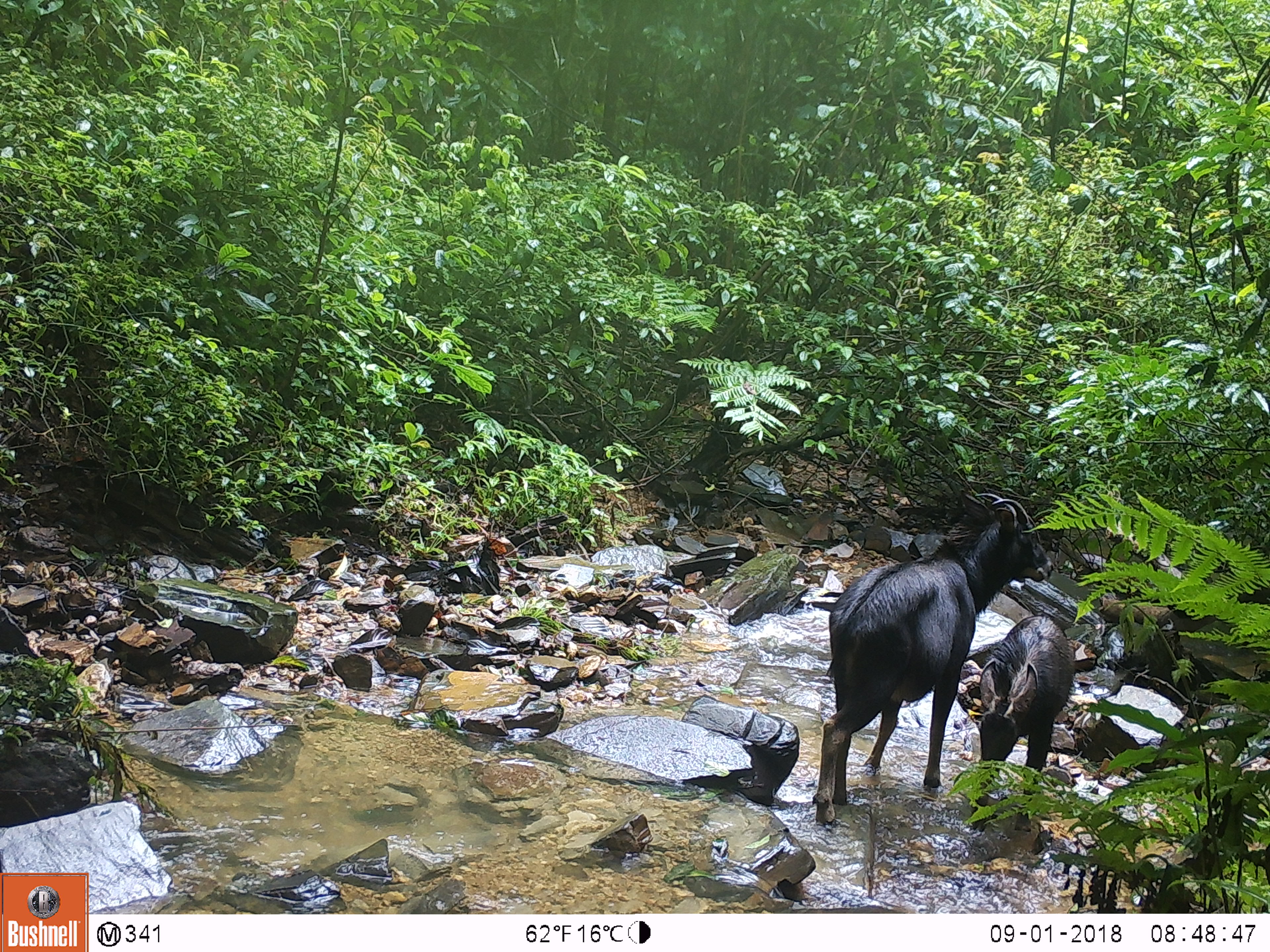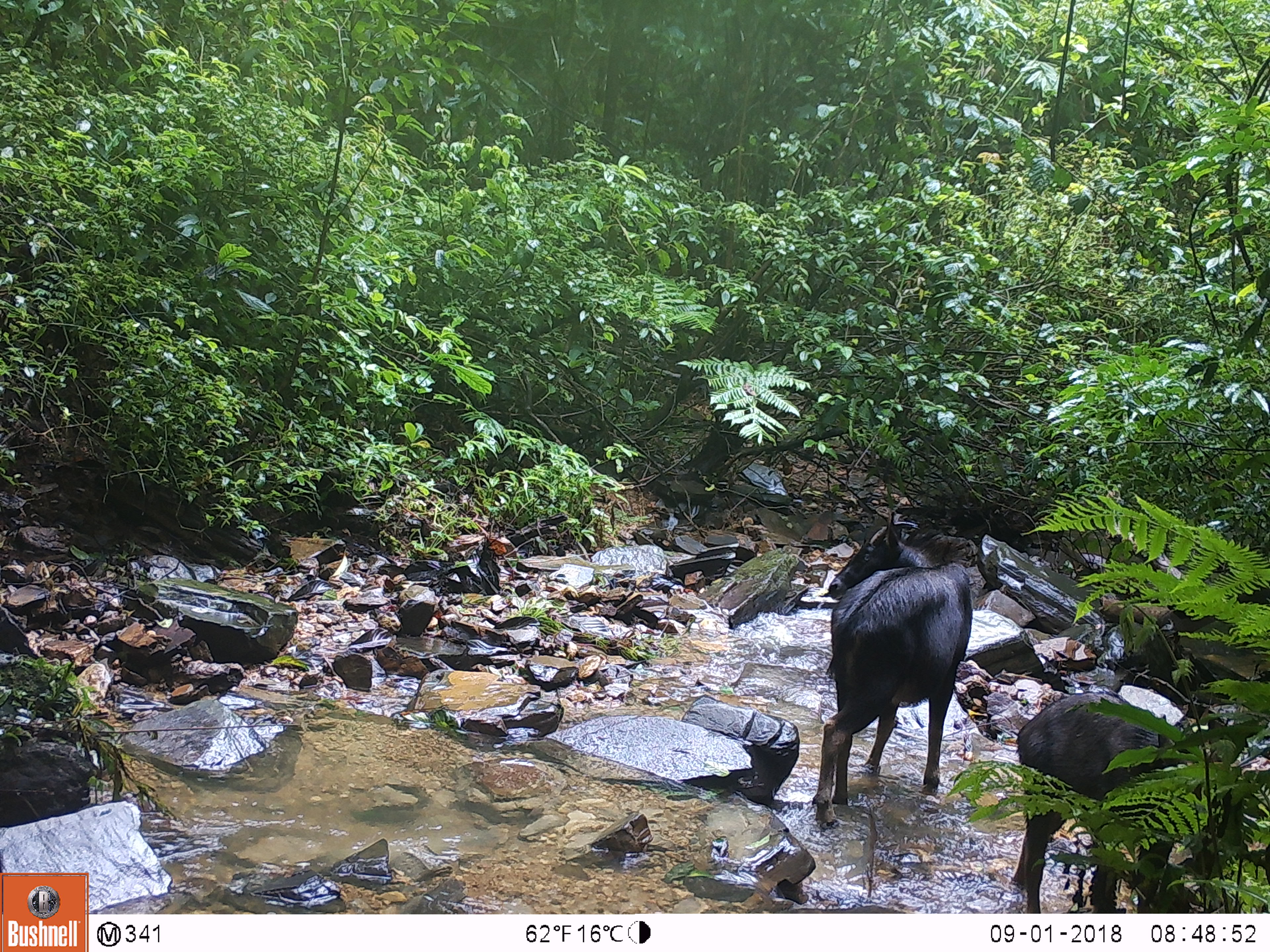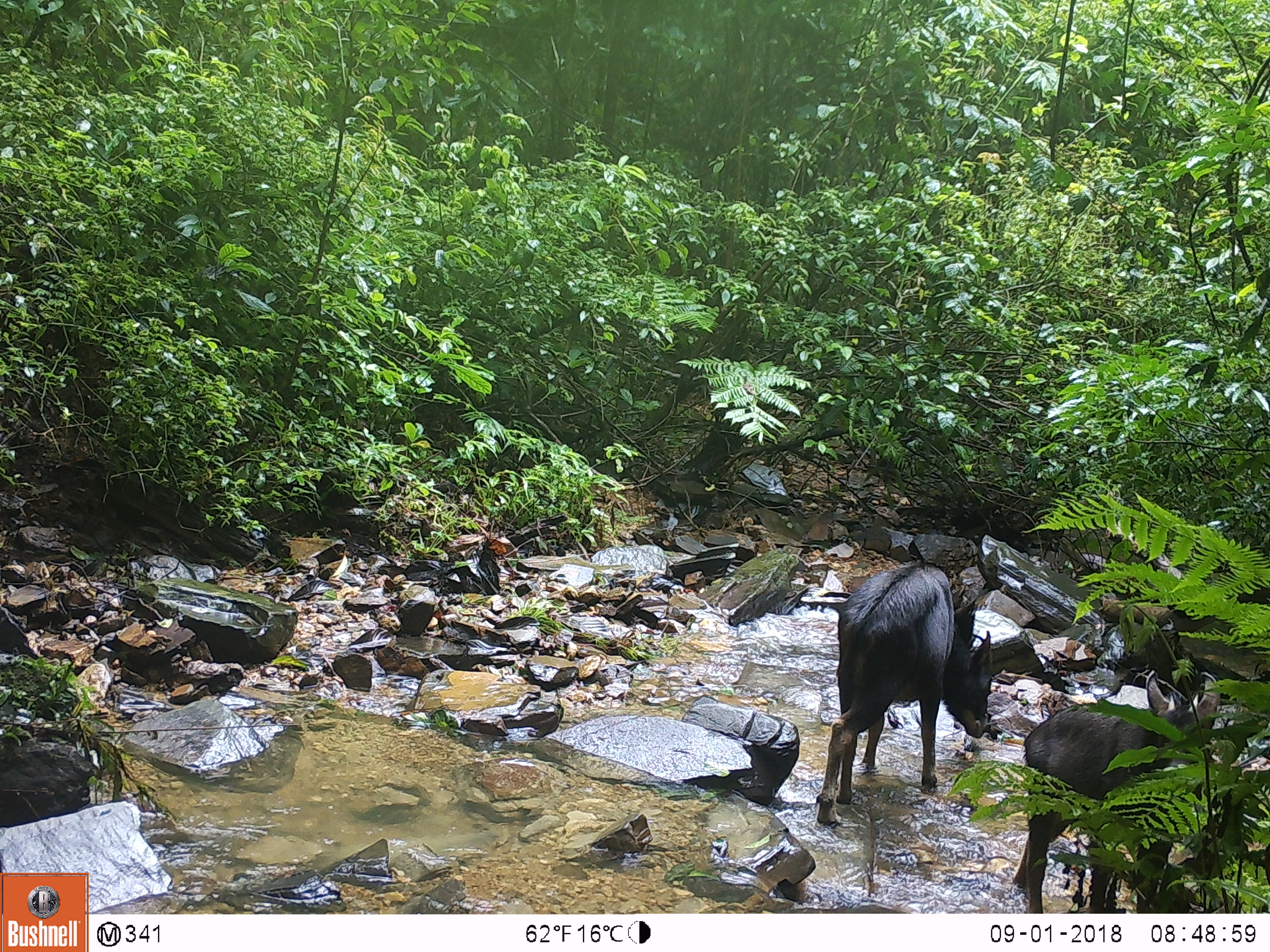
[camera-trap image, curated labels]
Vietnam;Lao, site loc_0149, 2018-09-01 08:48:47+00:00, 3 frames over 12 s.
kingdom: Animalia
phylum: Chordata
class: Mammalia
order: Artiodactyla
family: Bovidae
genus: Capricornis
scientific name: Capricornis sumatraensis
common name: chinese serow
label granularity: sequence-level